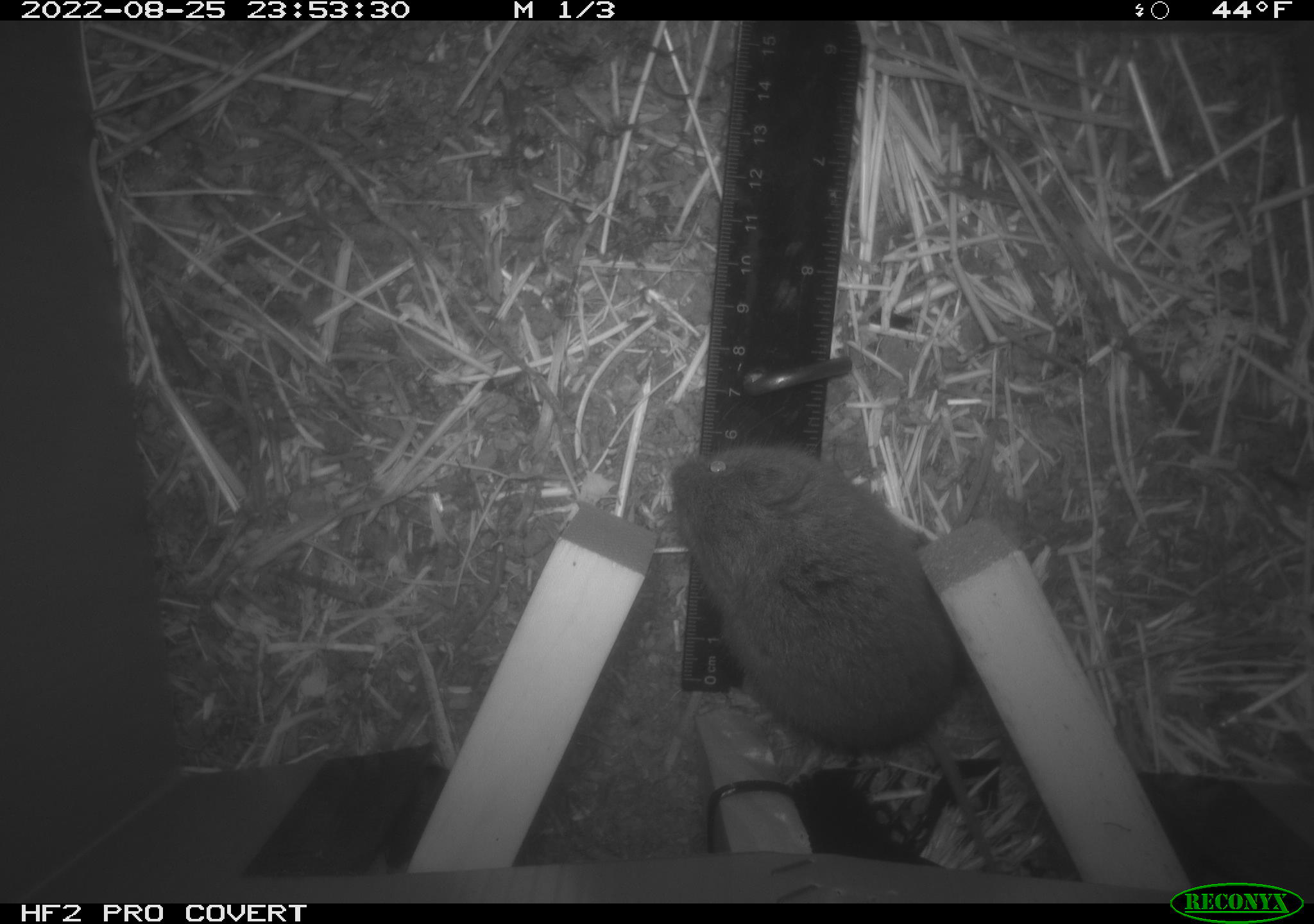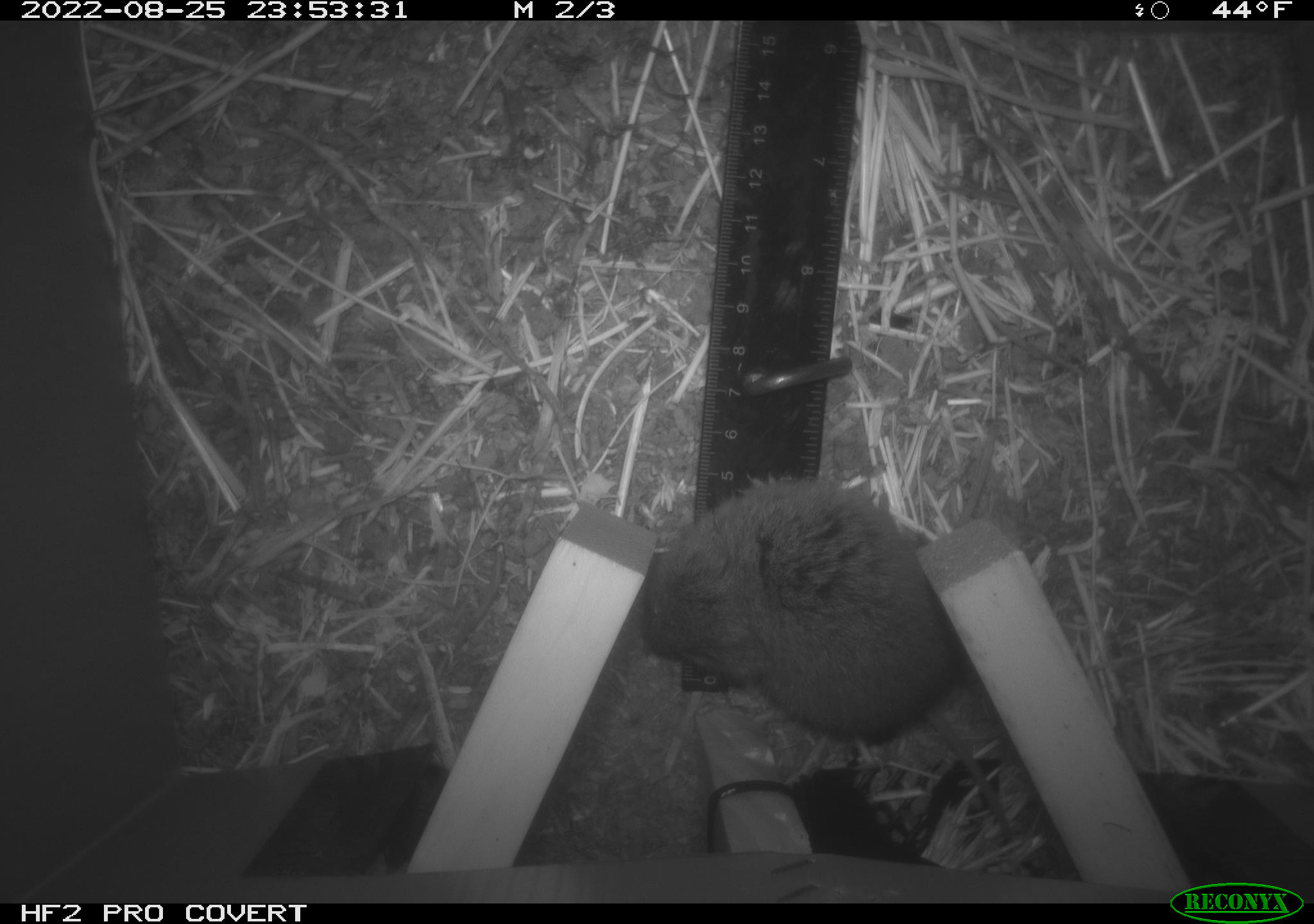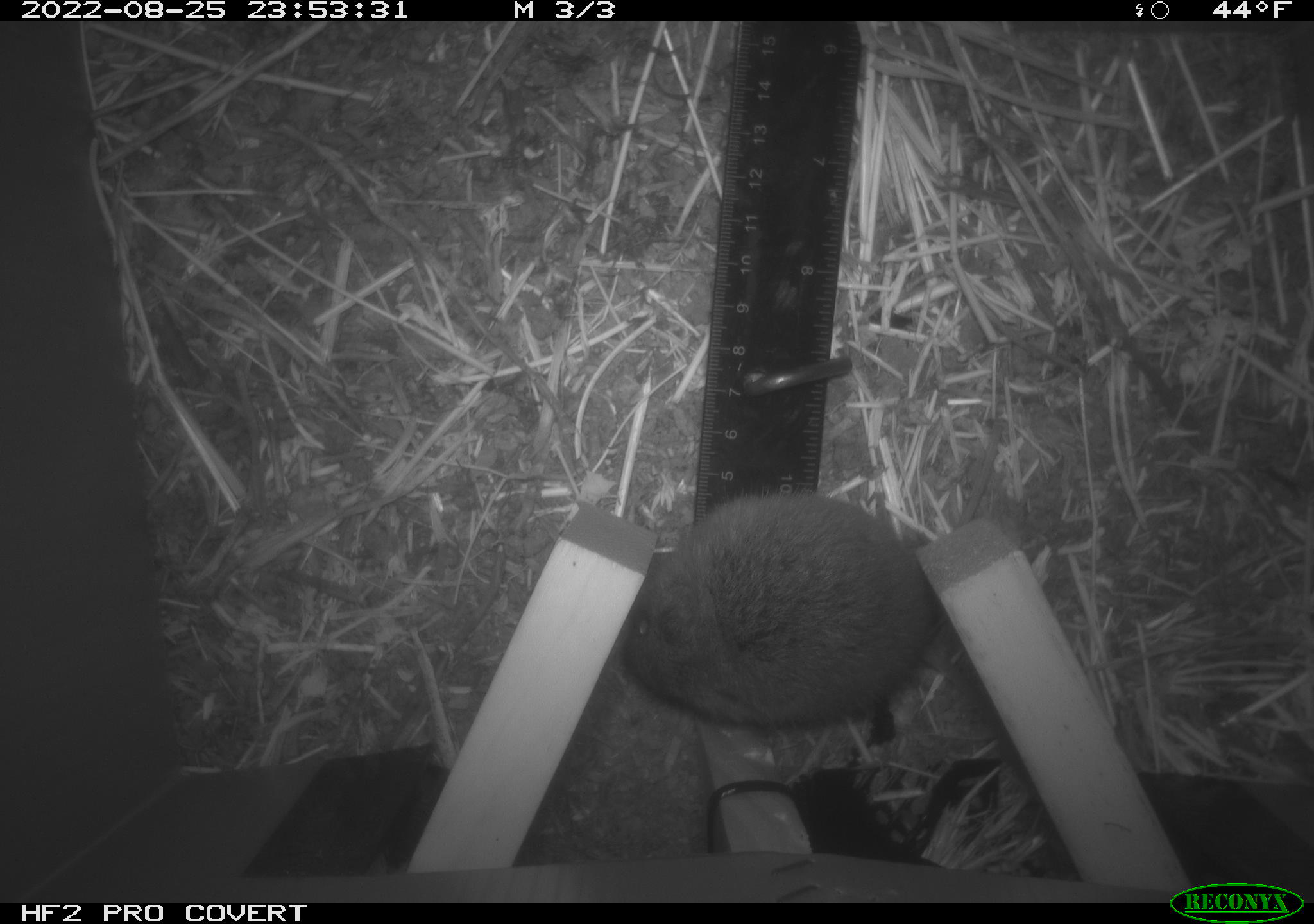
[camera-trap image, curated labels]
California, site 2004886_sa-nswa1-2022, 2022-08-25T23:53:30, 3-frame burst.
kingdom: Animalia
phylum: Chordata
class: Mammalia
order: Rodentia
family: Cricetidae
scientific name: Cricetidae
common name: hamsters, voles, lemmings, and allies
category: cricetidae family